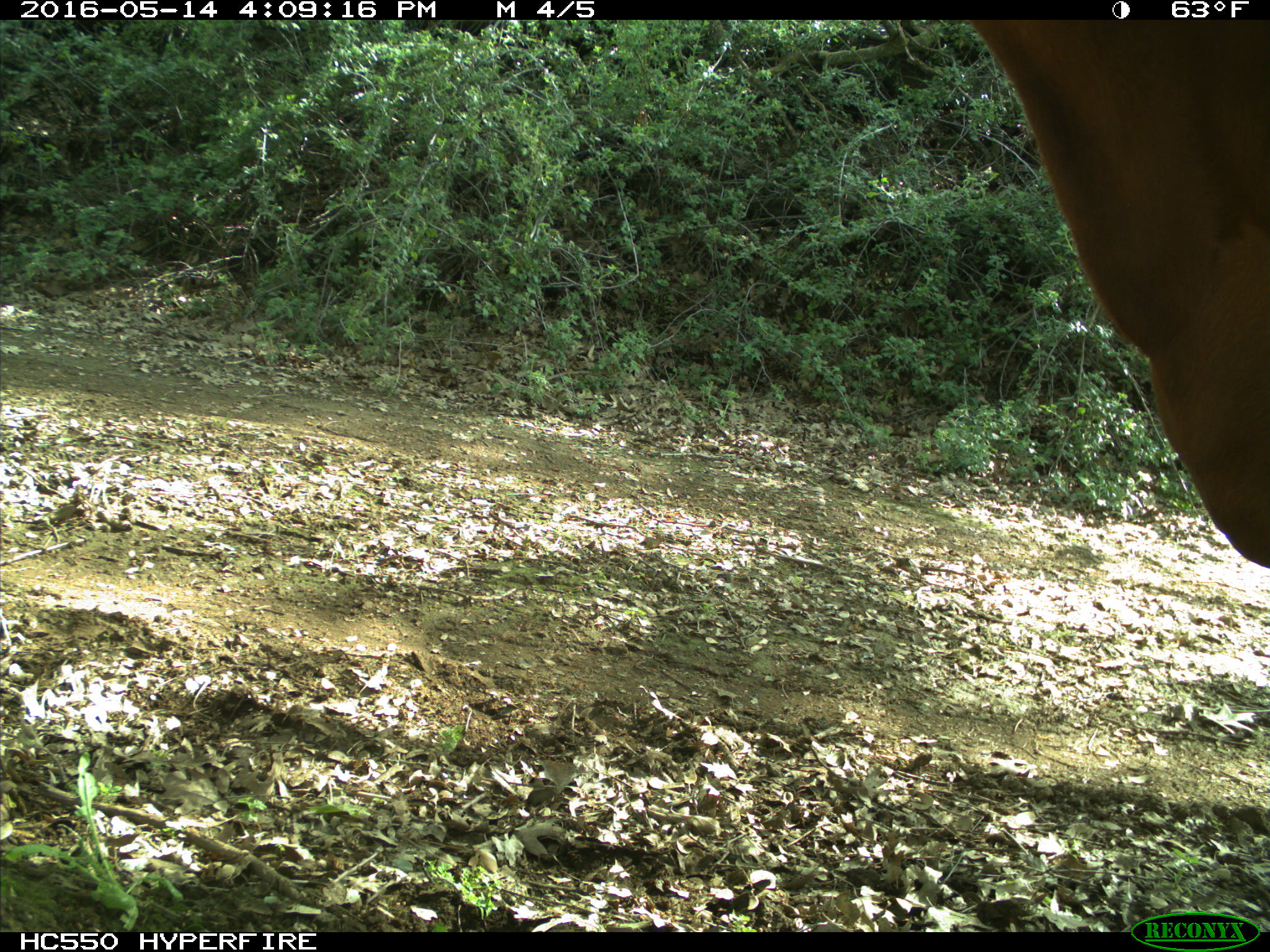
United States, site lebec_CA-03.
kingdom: Animalia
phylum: Chordata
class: Mammalia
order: Artiodactyla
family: Bovidae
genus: Bos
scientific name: Bos taurus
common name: domestic cow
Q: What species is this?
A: Bos taurus (domestic cow).